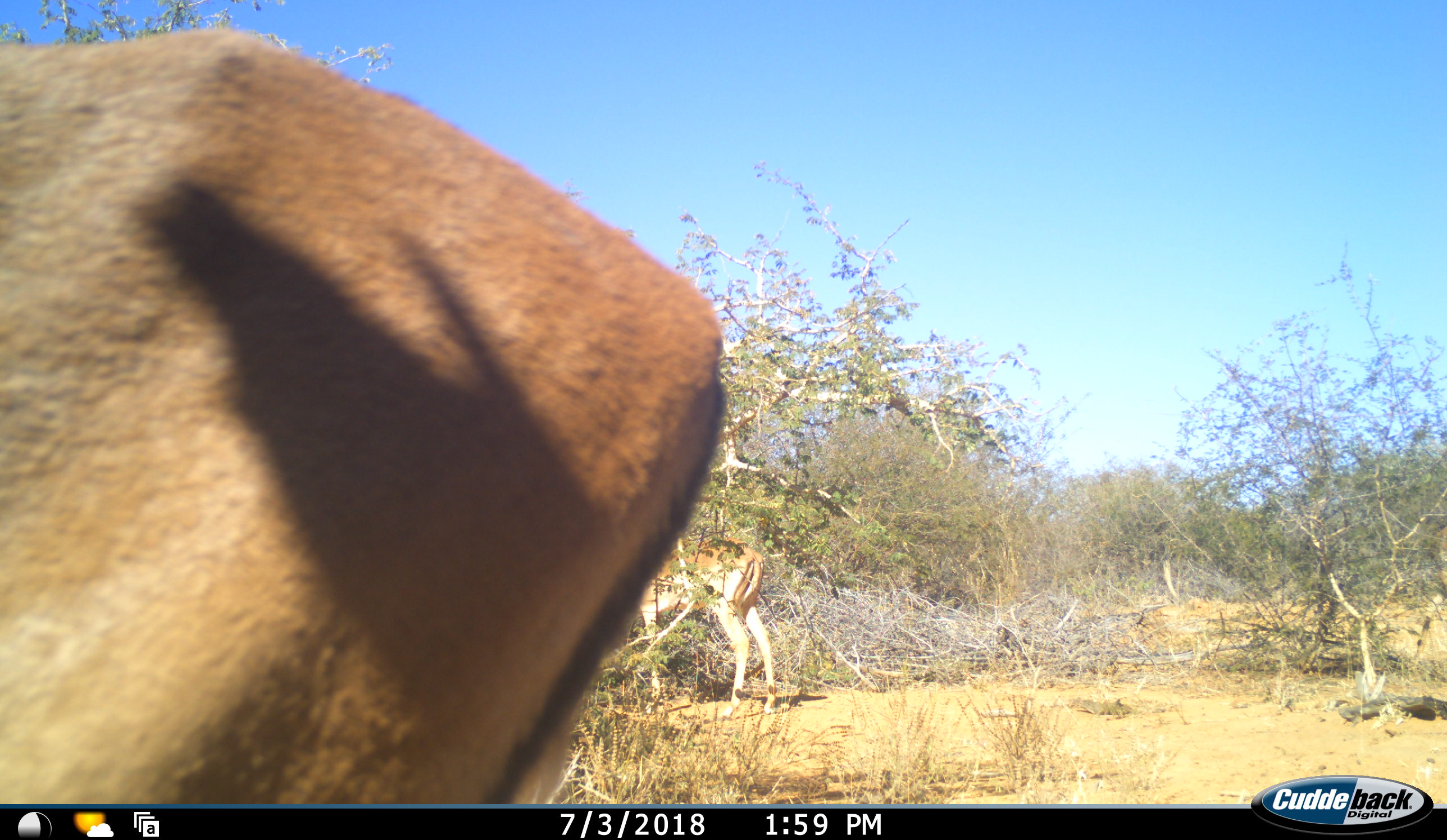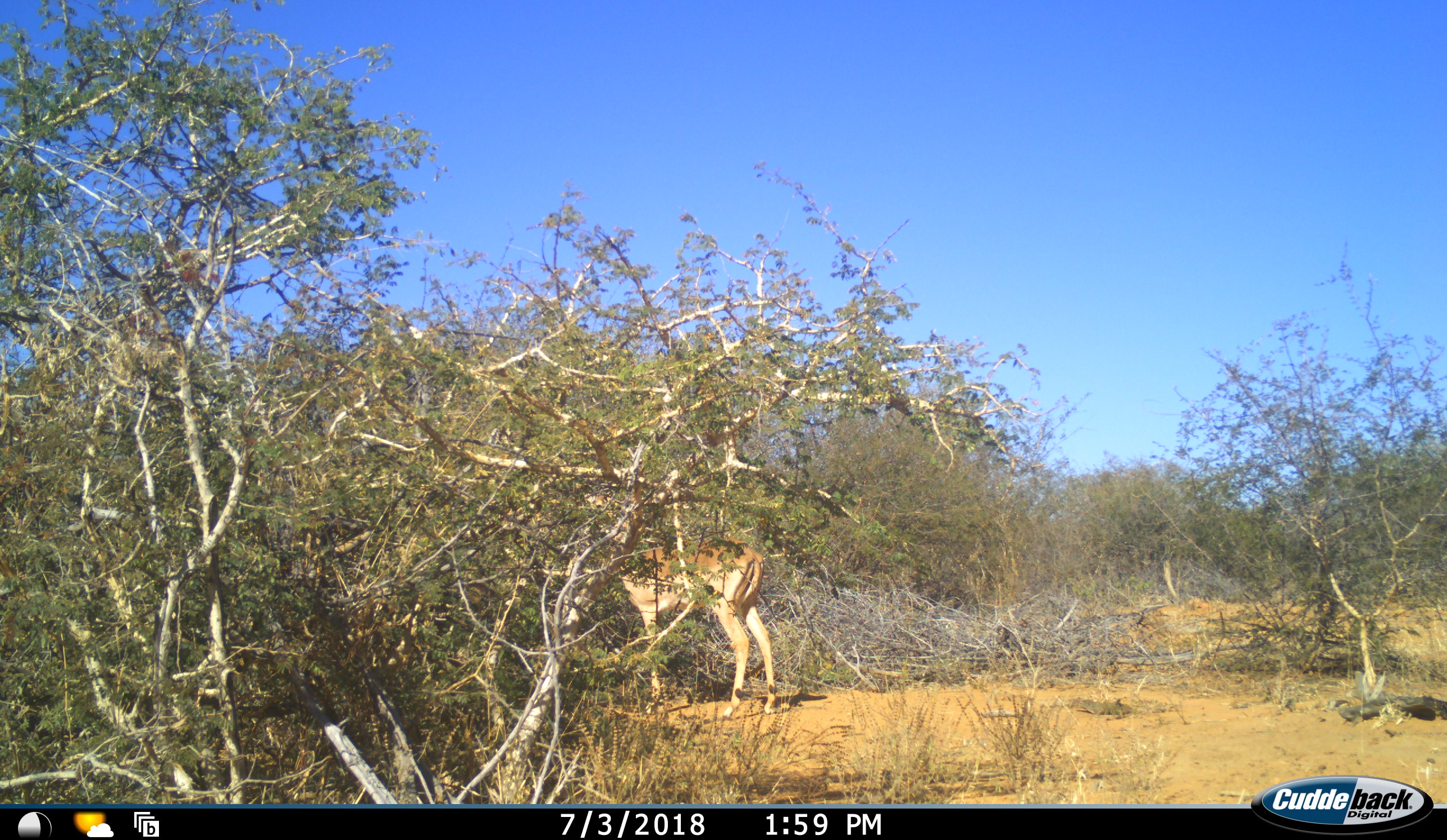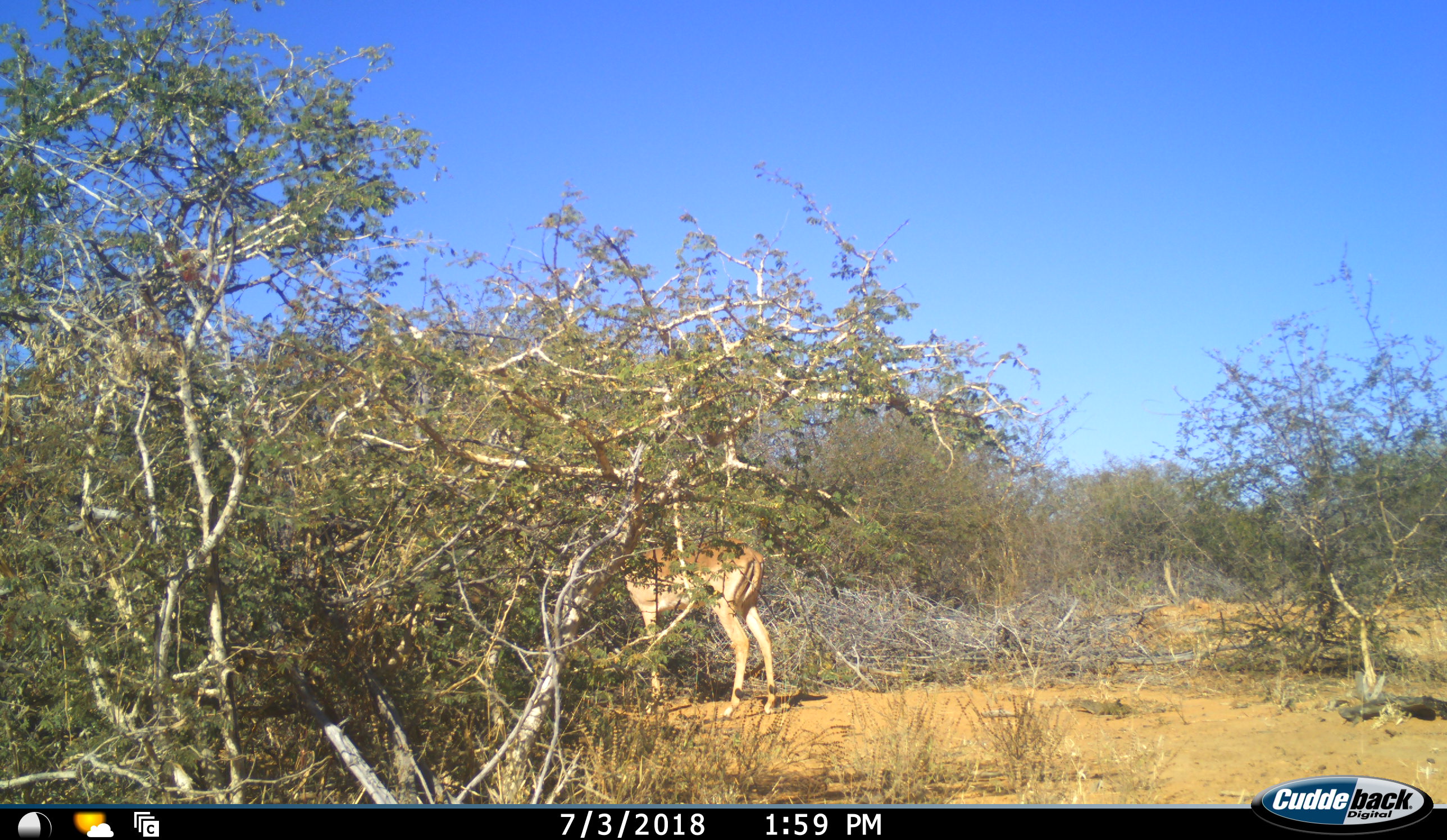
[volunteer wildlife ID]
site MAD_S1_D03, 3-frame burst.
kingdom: Animalia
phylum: Chordata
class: Mammalia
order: Artiodactyla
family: Bovidae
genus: Aepyceros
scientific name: Aepyceros melampus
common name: impala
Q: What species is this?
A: Impala (Aepyceros melampus).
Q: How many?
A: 2.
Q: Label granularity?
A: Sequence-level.